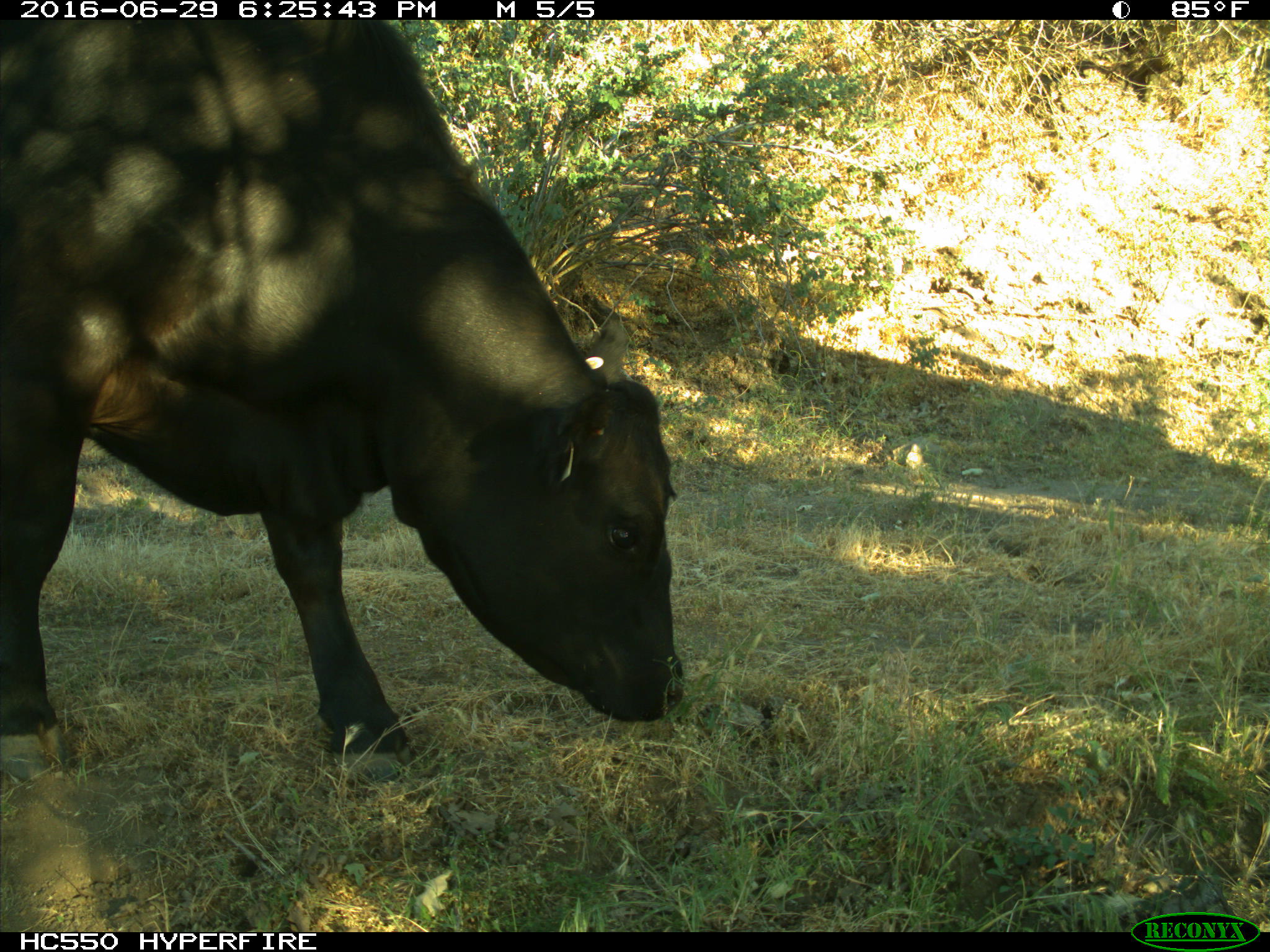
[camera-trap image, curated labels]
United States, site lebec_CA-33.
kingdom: Animalia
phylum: Chordata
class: Mammalia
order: Artiodactyla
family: Bovidae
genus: Bos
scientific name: Bos taurus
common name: domestic cow